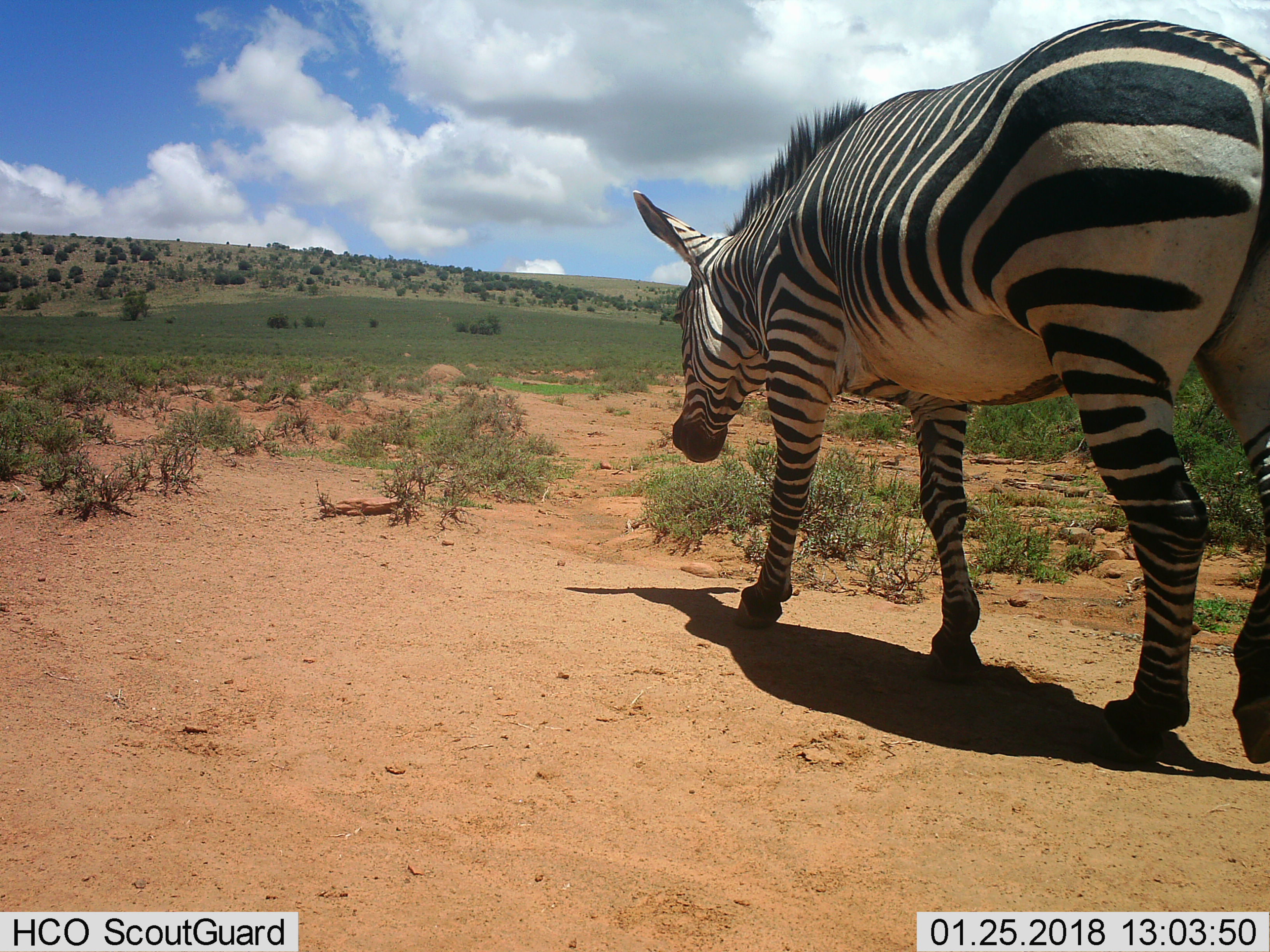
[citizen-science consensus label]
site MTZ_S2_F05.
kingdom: Animalia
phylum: Chordata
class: Mammalia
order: Perissodactyla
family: Equidae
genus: Equus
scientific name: Equus zebra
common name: mountain zebra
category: zebramountain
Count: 1.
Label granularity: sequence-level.